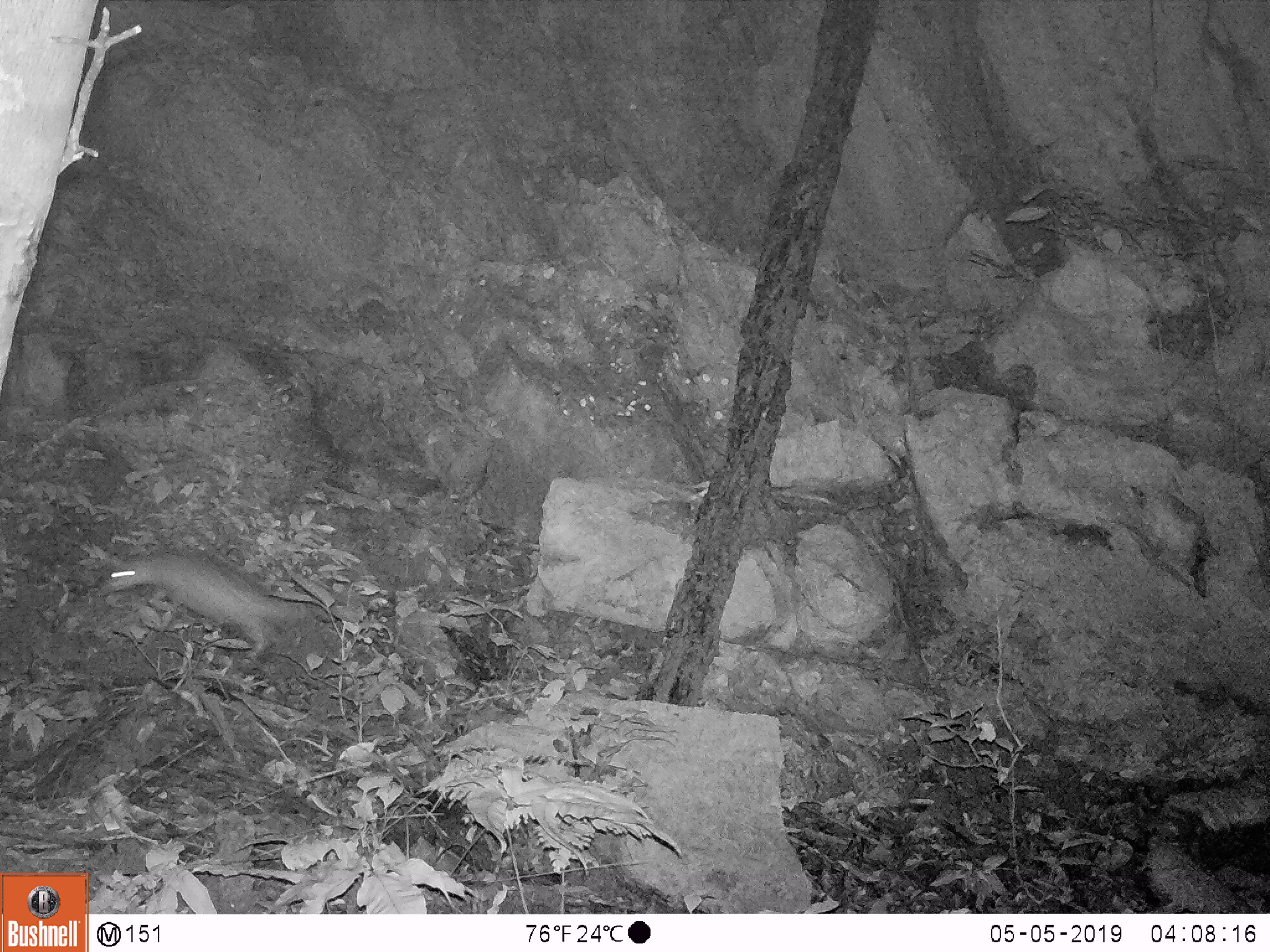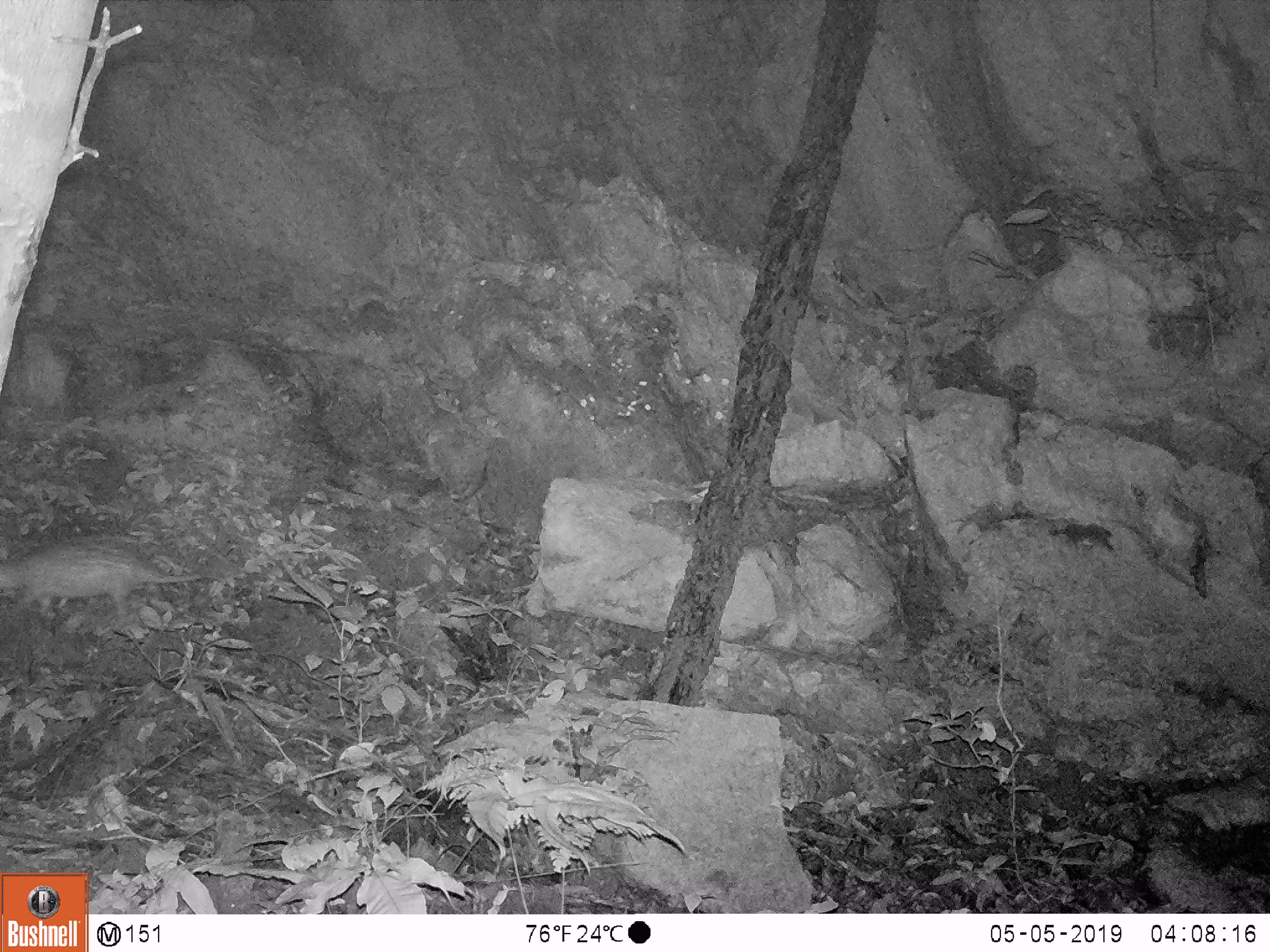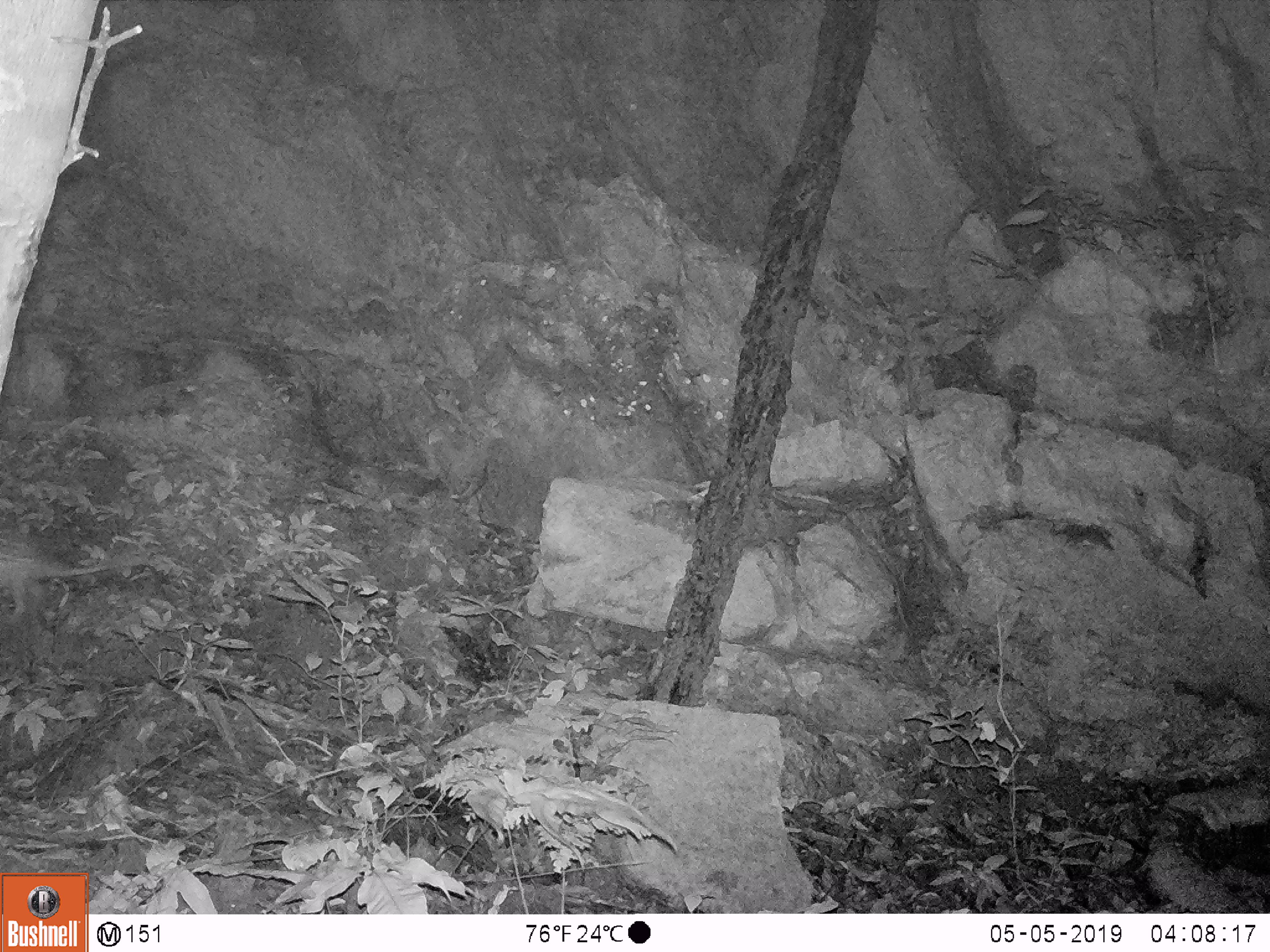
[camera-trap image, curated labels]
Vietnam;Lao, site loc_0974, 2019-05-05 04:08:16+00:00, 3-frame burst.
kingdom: Animalia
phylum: Chordata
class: Mammalia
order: Rodentia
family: Hystricidae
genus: Atherurus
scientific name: Atherurus macrourus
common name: asiatic brush-tailed porcupine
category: asiatic brush tailed porcupine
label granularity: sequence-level